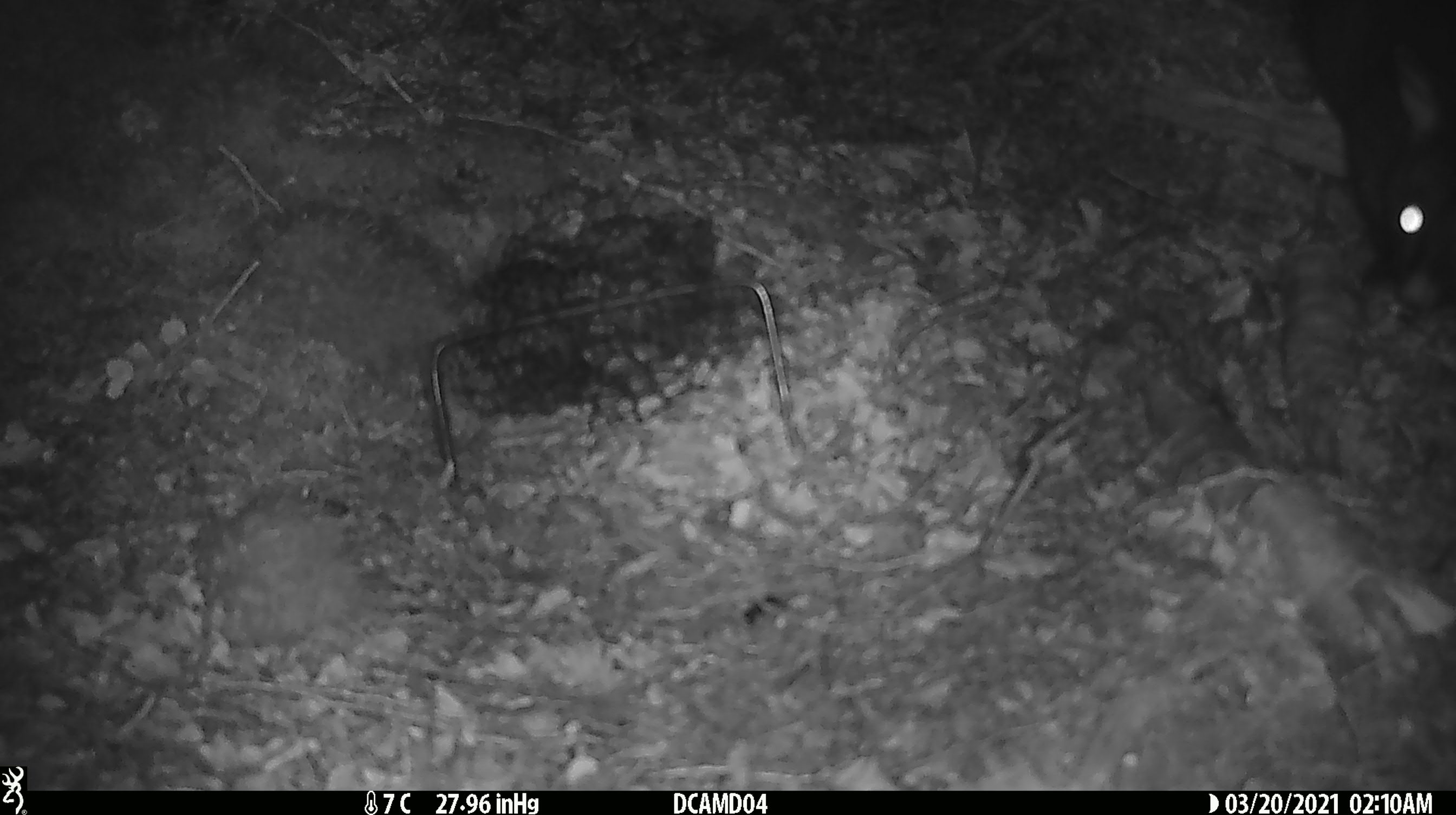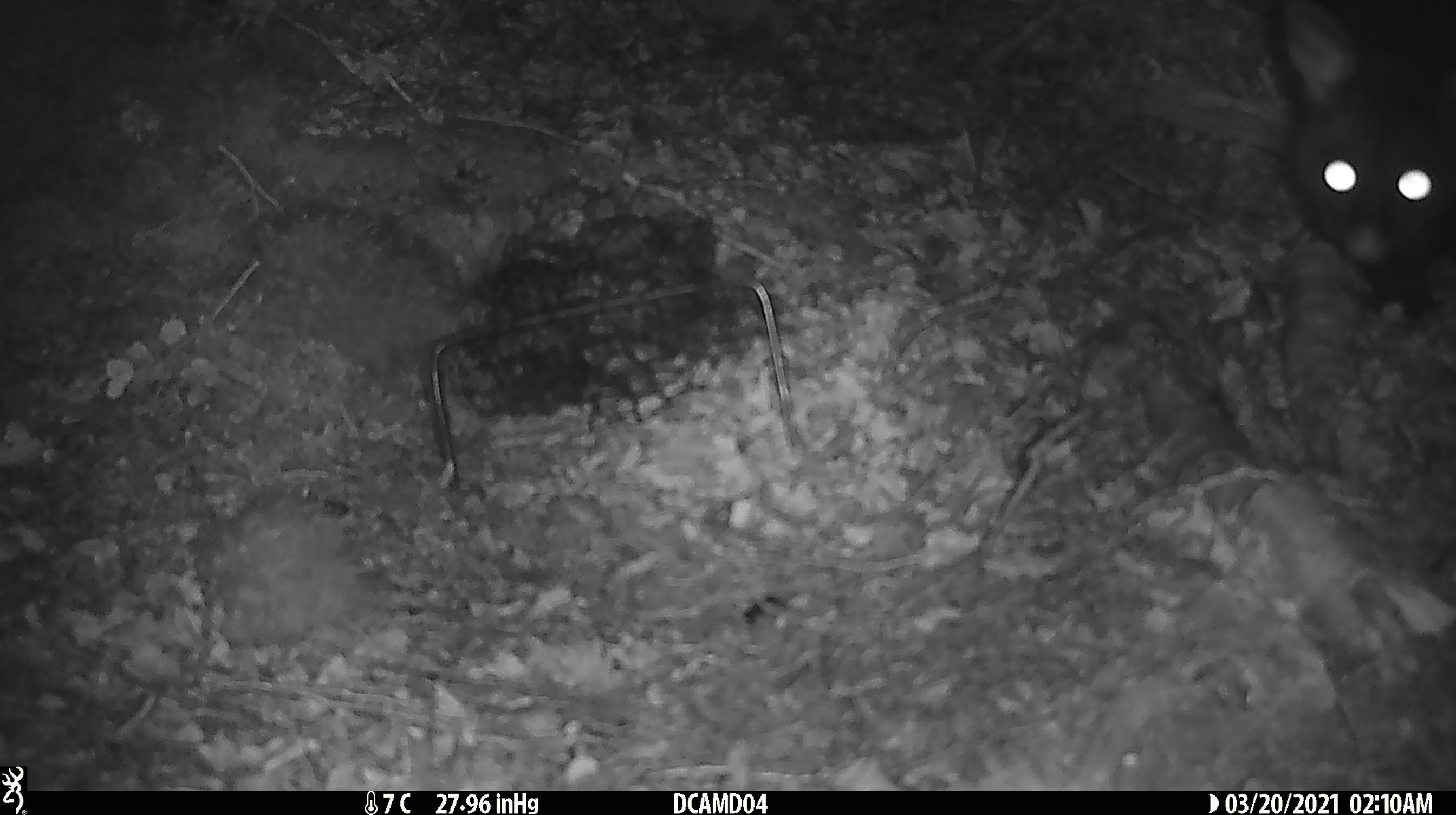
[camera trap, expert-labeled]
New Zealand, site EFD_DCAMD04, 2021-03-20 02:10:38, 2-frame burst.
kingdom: Animalia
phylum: Chordata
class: Mammalia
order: Diprotodontia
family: Phalangeridae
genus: Trichosurus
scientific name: Trichosurus vulpecula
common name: common brushtail possum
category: possum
Possum (common brushtail possum) (Trichosurus vulpecula).